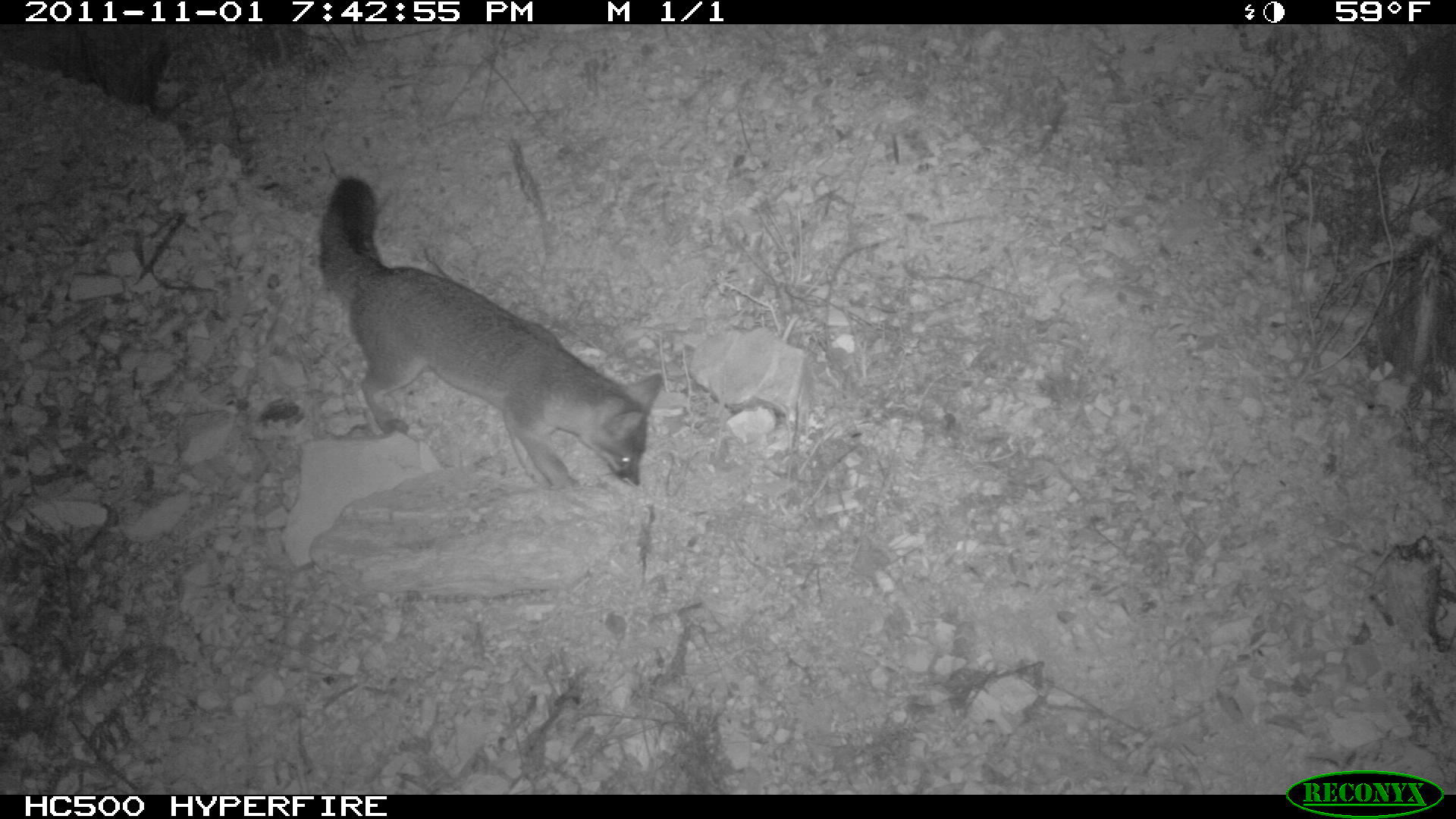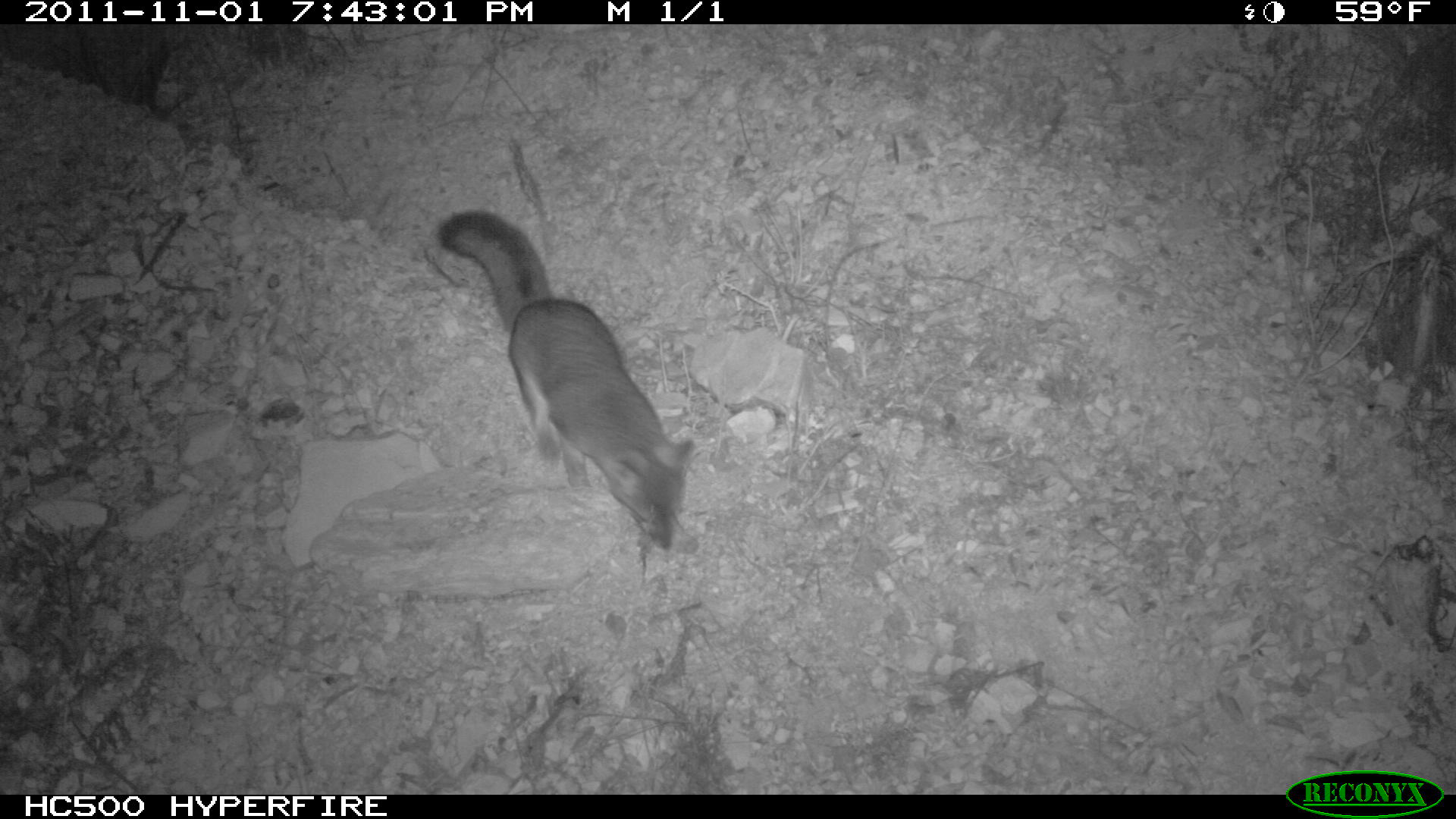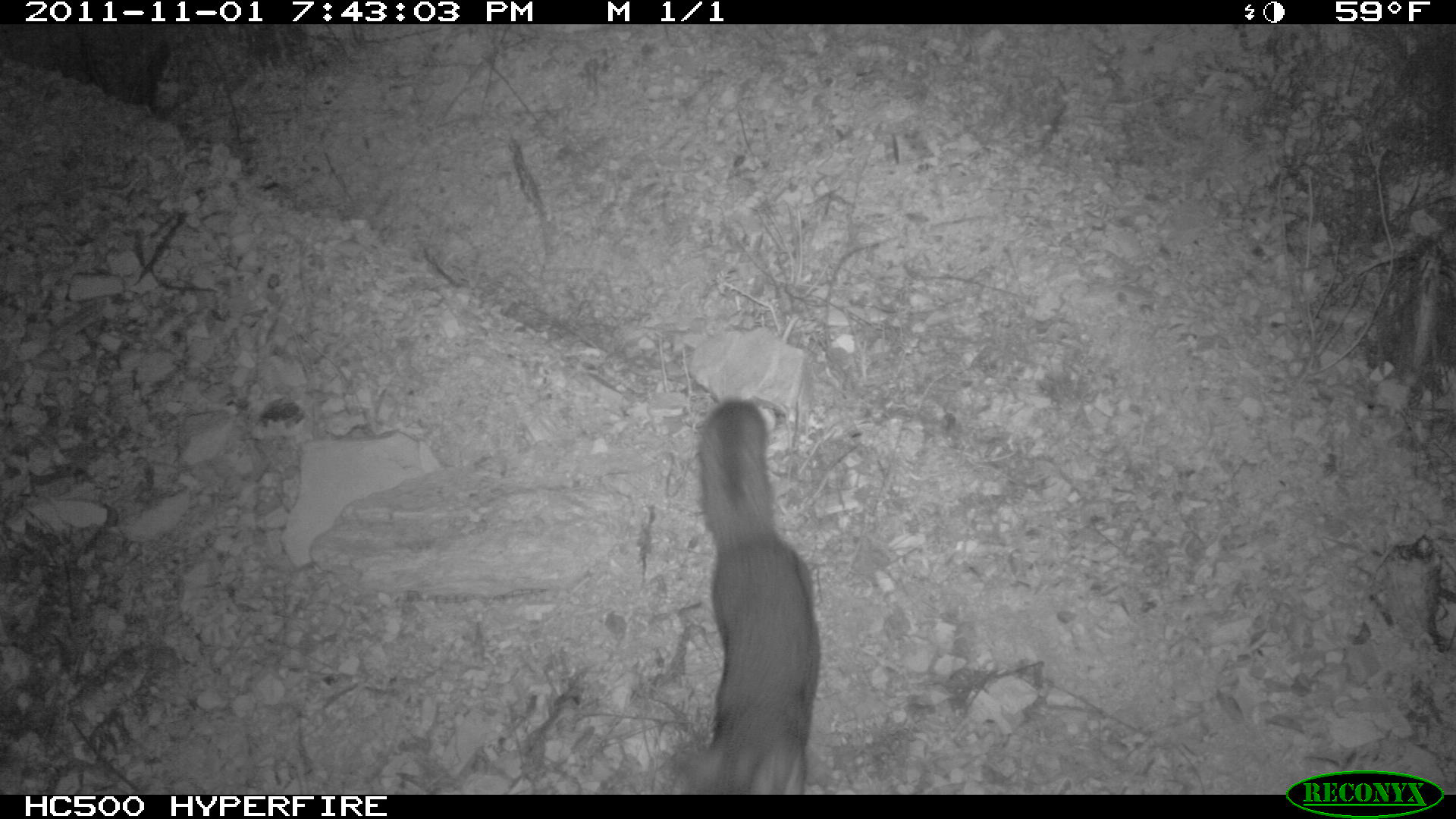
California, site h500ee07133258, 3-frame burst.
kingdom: Animalia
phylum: Chordata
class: Mammalia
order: Carnivora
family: Canidae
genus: Urocyon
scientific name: Urocyon littoralis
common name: island fox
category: fox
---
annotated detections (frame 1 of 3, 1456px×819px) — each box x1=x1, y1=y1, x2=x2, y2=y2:
fox: x1=318, y1=176, x2=661, y2=489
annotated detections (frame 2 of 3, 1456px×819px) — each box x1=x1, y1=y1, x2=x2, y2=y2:
fox: x1=436, y1=210, x2=699, y2=554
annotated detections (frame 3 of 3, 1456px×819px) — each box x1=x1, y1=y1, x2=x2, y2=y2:
fox: x1=676, y1=400, x2=820, y2=794